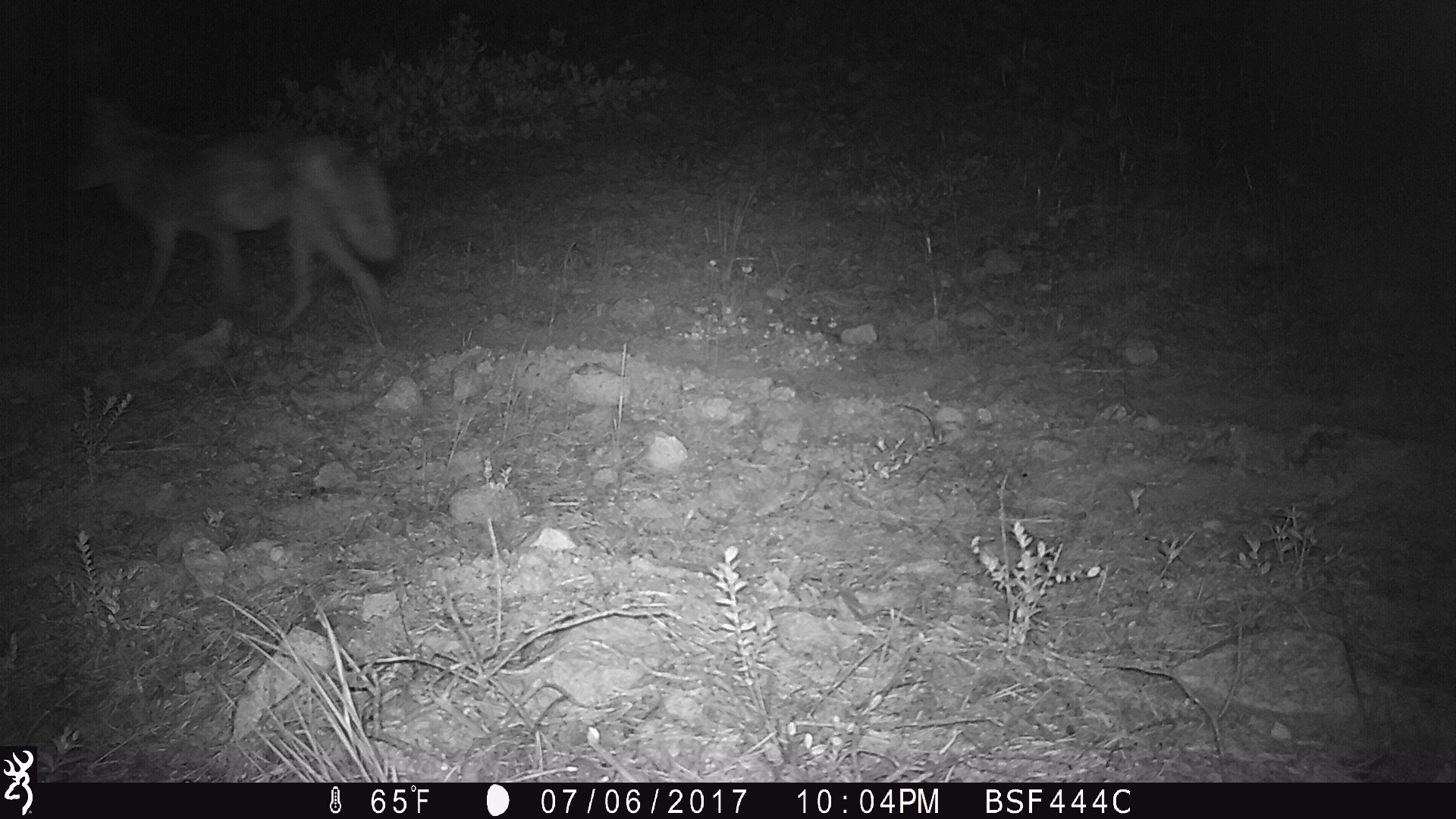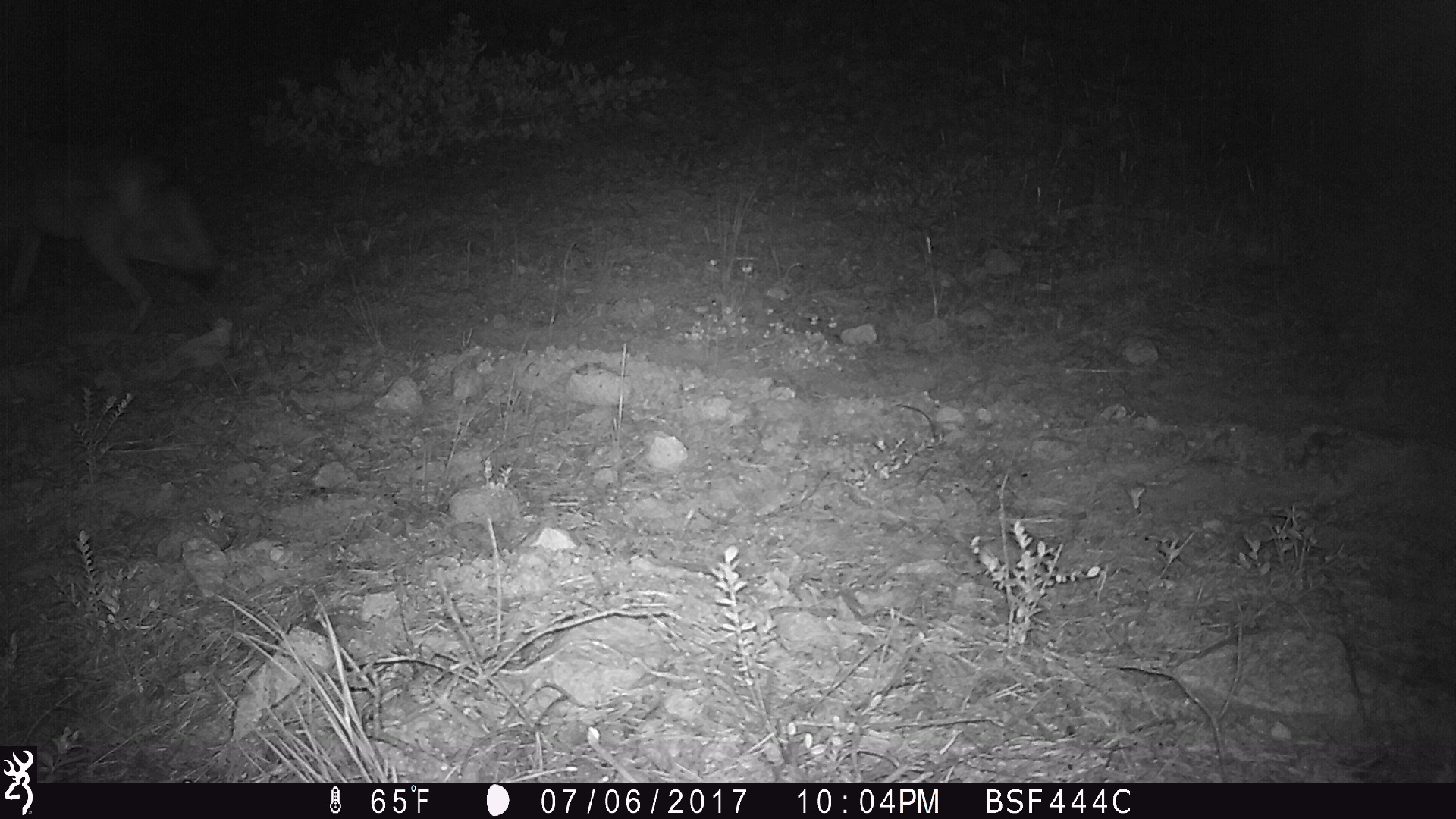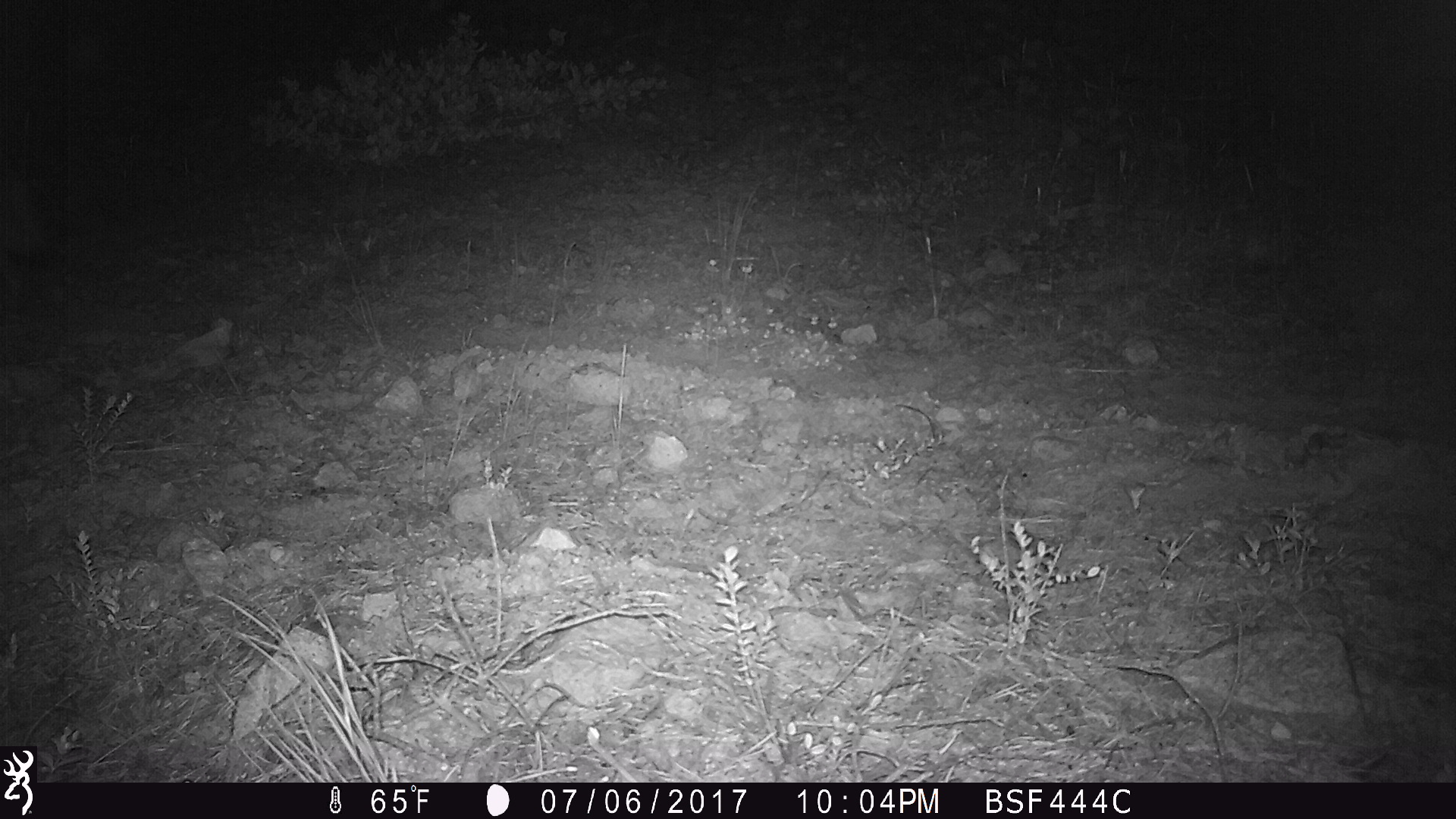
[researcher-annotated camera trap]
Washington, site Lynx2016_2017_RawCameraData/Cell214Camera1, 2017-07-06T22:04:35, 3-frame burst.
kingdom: Animalia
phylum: Chordata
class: Mammalia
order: Carnivora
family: Canidae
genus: Canis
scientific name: Canis latrans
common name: coyote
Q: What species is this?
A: Canis latrans (coyote).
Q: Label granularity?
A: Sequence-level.